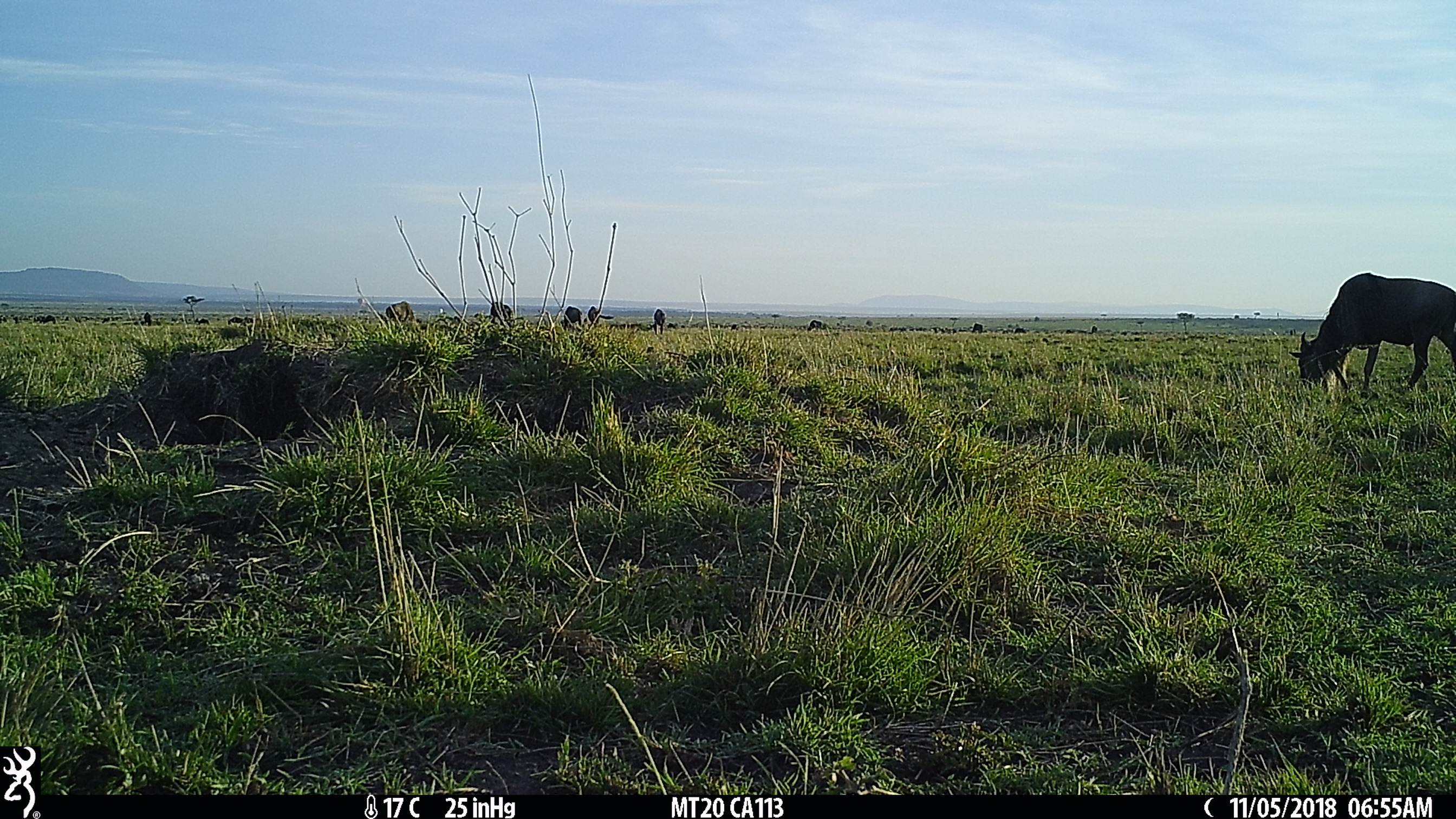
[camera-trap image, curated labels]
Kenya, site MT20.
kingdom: Animalia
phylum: Chordata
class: Mammalia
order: Artiodactyla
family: Bovidae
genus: Connochaetes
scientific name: Connochaetes taurinus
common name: blue wildebeest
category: wildebeest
Wildebeest (blue wildebeest) (Connochaetes taurinus).